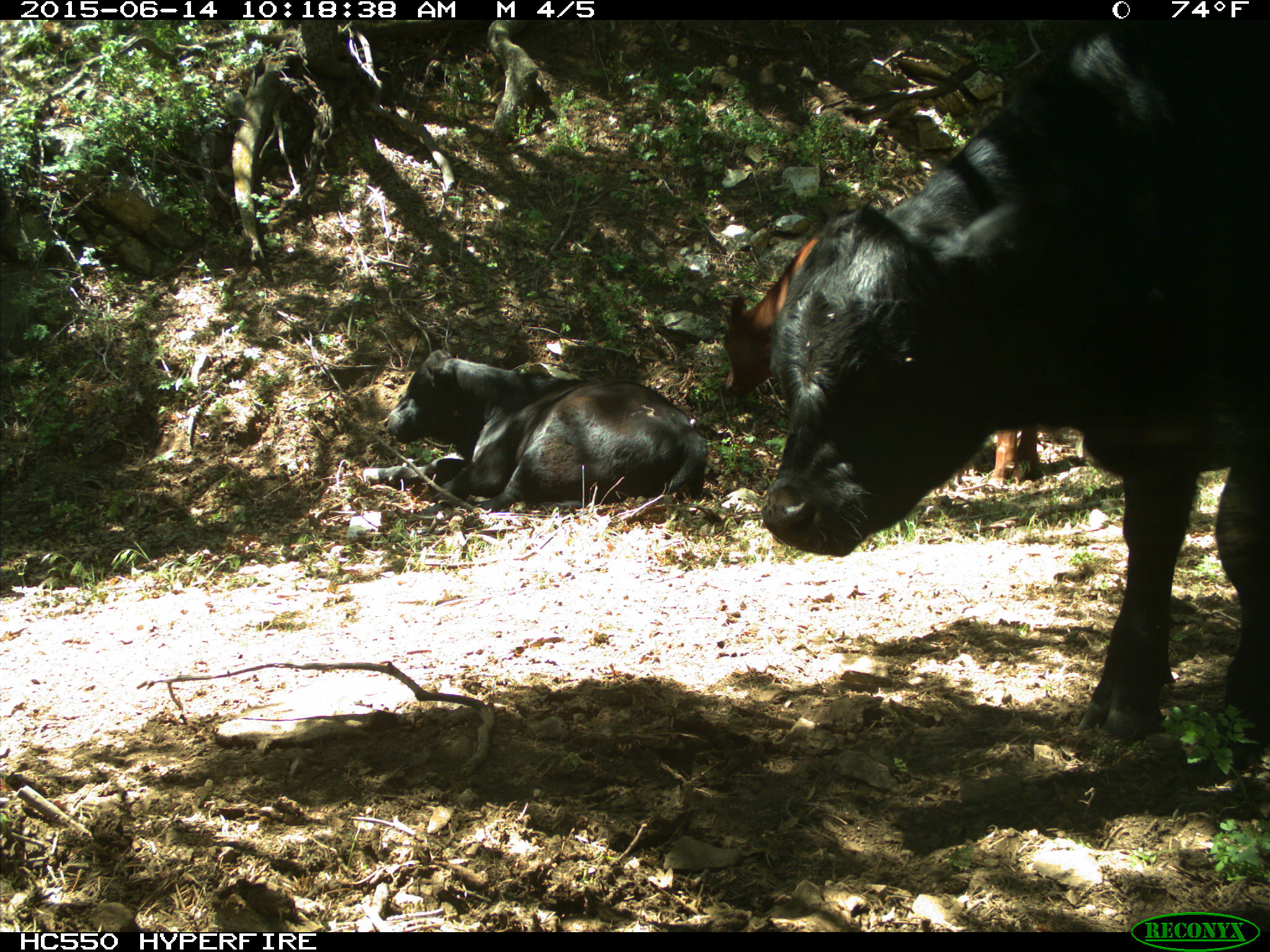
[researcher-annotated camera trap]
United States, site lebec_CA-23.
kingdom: Animalia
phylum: Chordata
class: Mammalia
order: Artiodactyla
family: Bovidae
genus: Bos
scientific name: Bos taurus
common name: domestic cow